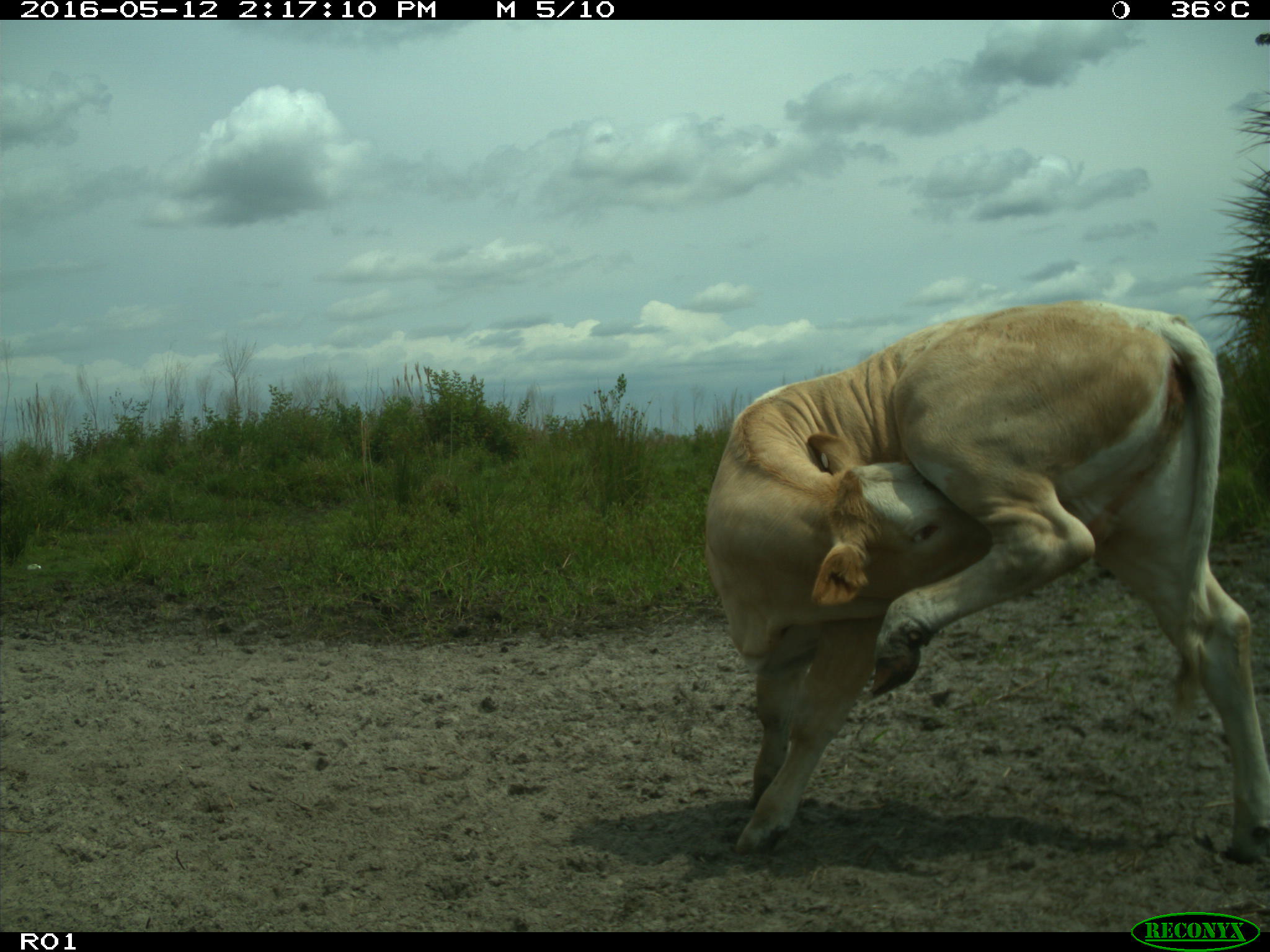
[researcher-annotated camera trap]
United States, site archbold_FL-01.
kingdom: Animalia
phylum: Chordata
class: Mammalia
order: Artiodactyla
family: Bovidae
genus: Bos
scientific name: Bos taurus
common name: domestic cow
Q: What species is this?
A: Bos taurus (domestic cow).